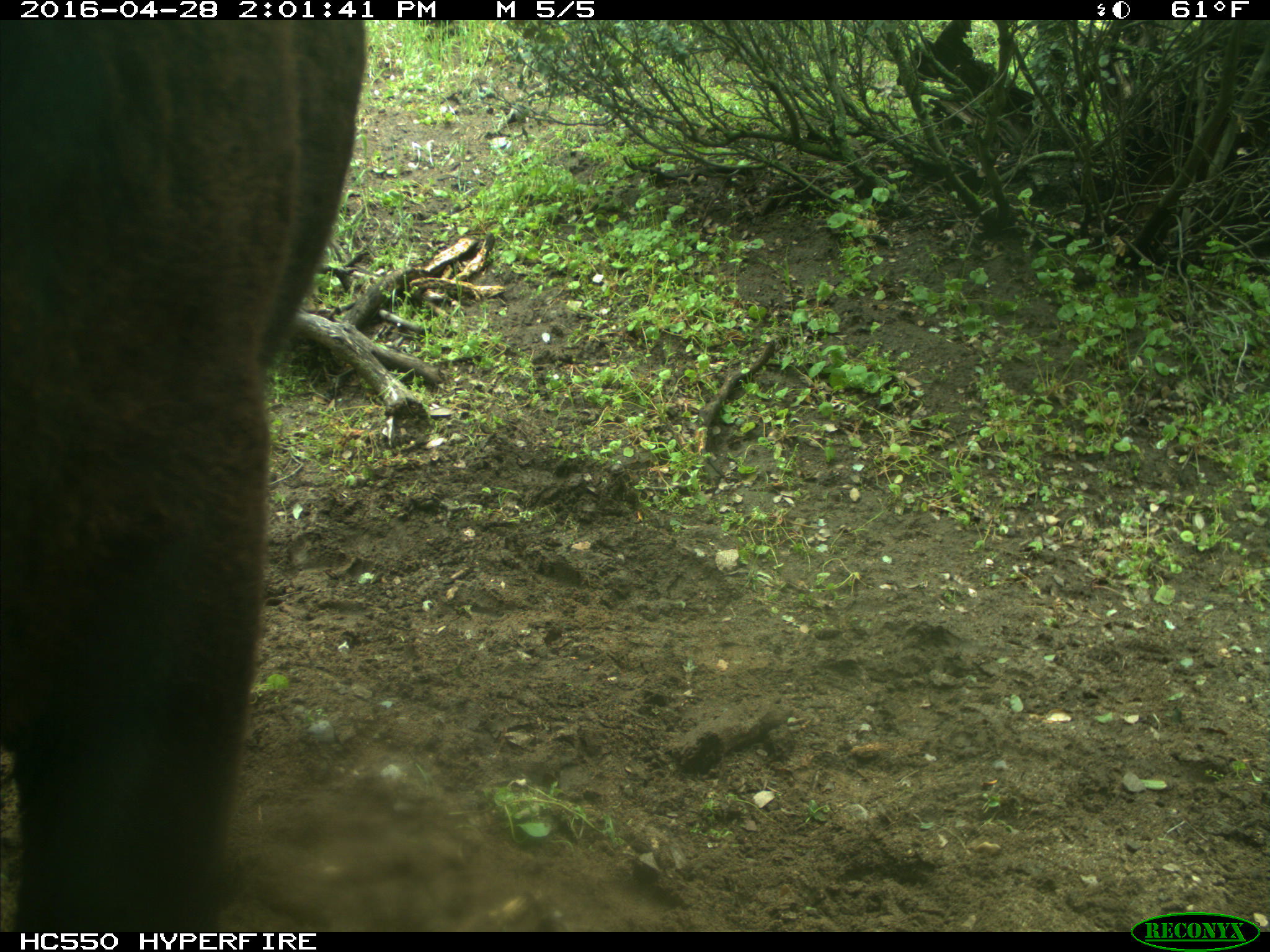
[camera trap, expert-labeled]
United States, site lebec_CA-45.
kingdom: Animalia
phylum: Chordata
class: Mammalia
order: Artiodactyla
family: Bovidae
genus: Bos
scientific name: Bos taurus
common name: domestic cow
Bos taurus (domestic cow).